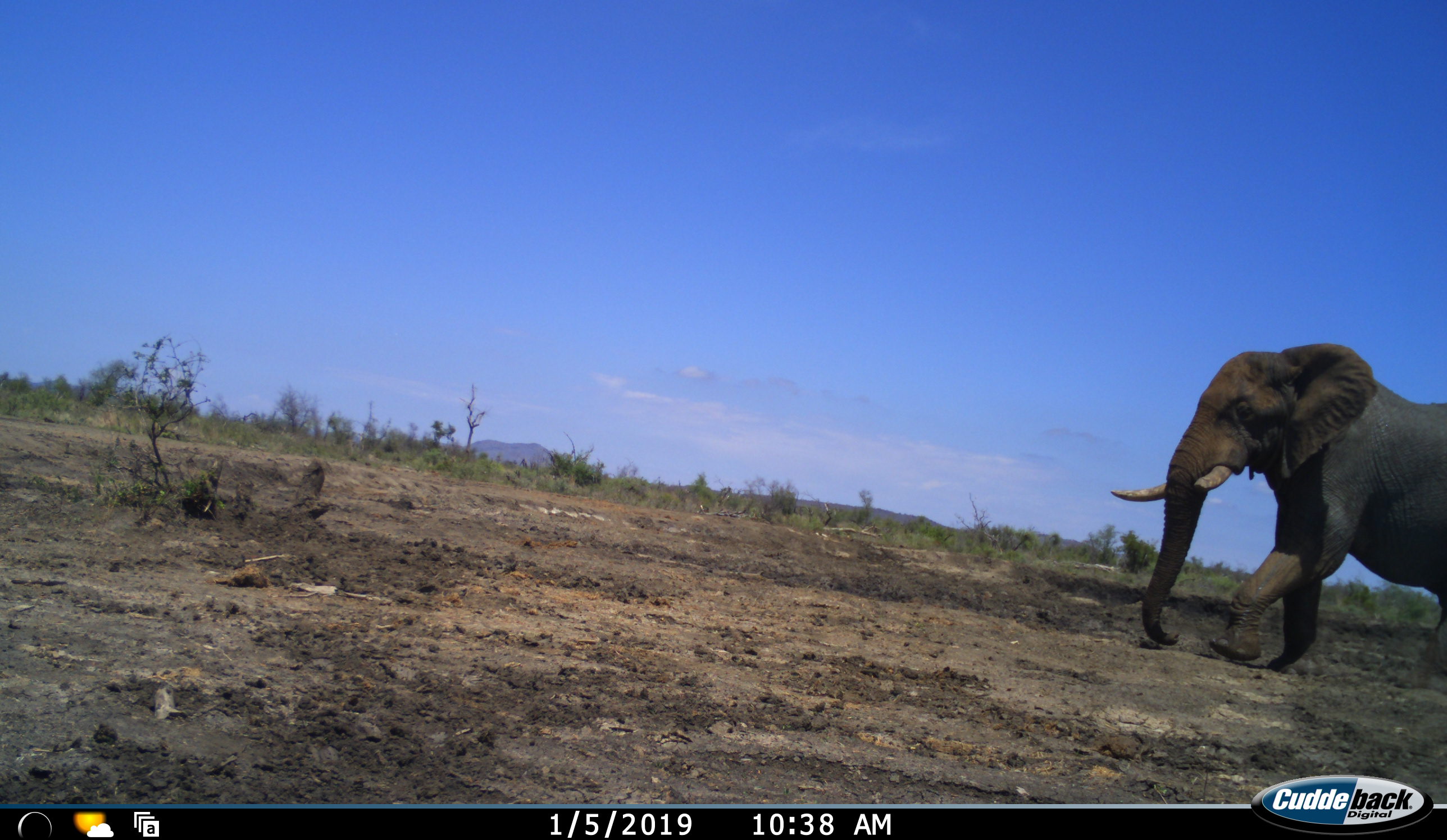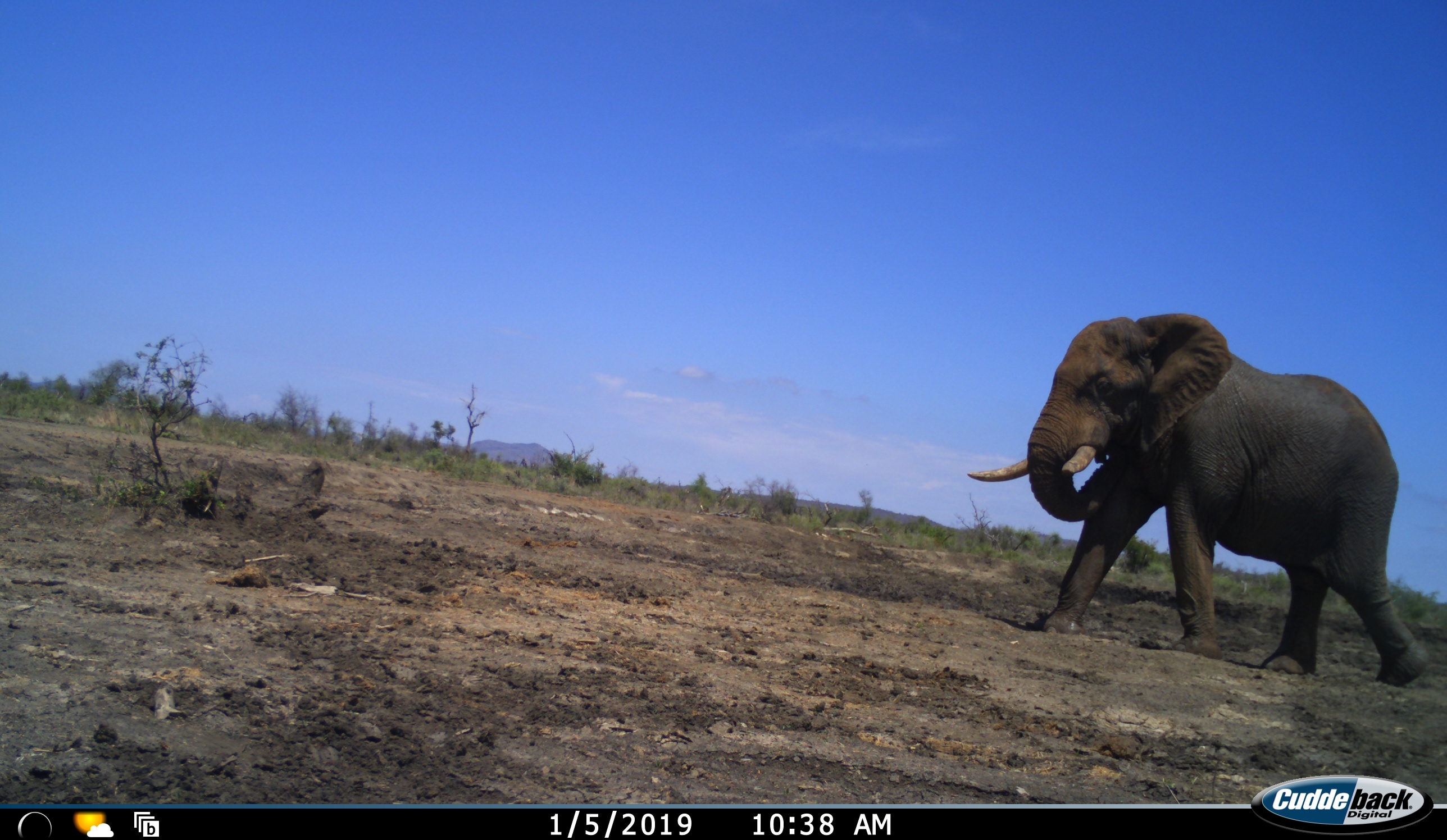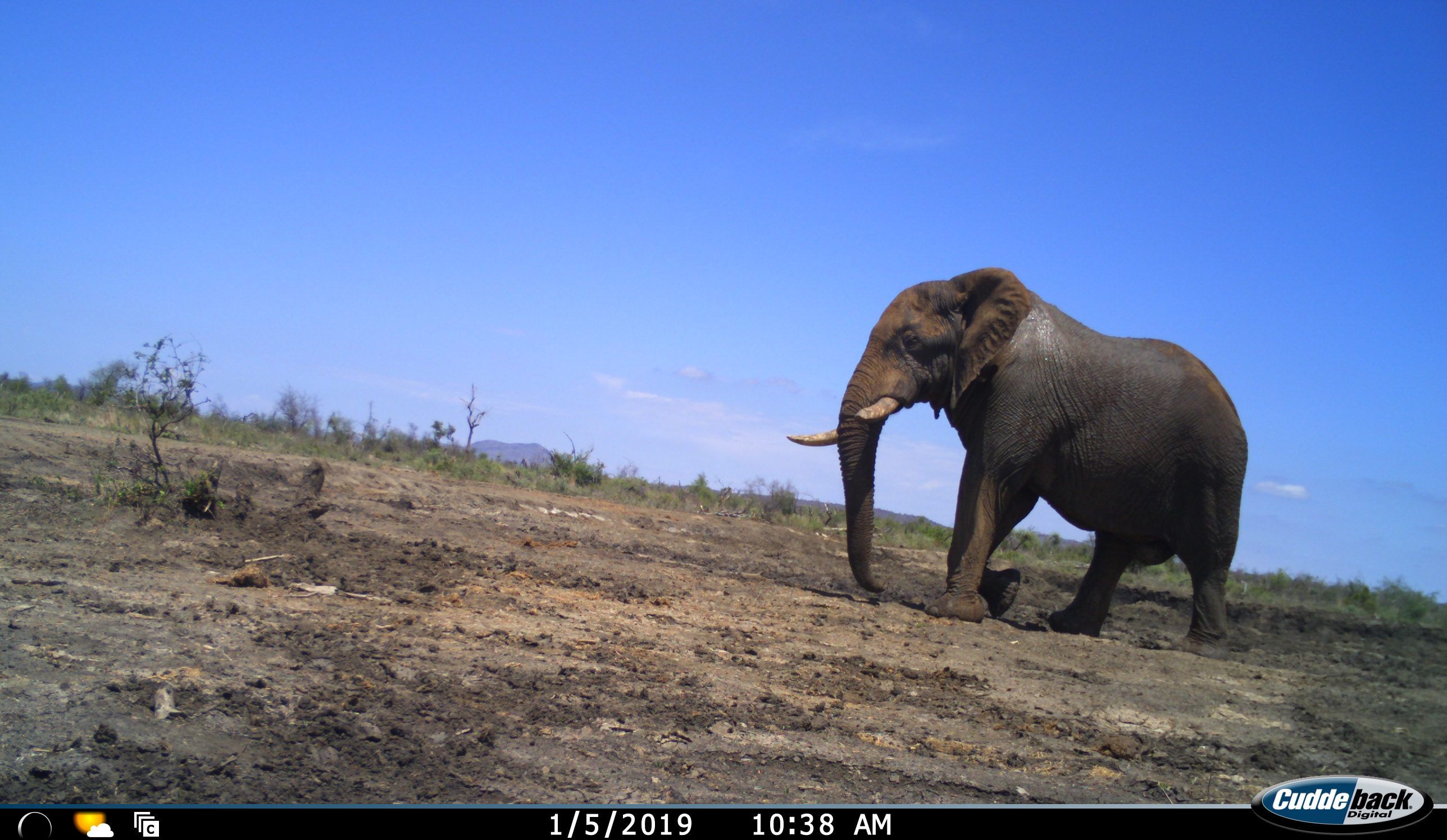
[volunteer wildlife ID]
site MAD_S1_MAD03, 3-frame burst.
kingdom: Animalia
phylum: Chordata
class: Mammalia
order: Proboscidea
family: Elephantidae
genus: Loxodonta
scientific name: Loxodonta africana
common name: african bush elephant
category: elephant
Elephant (african bush elephant) (Loxodonta africana), count 1. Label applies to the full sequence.